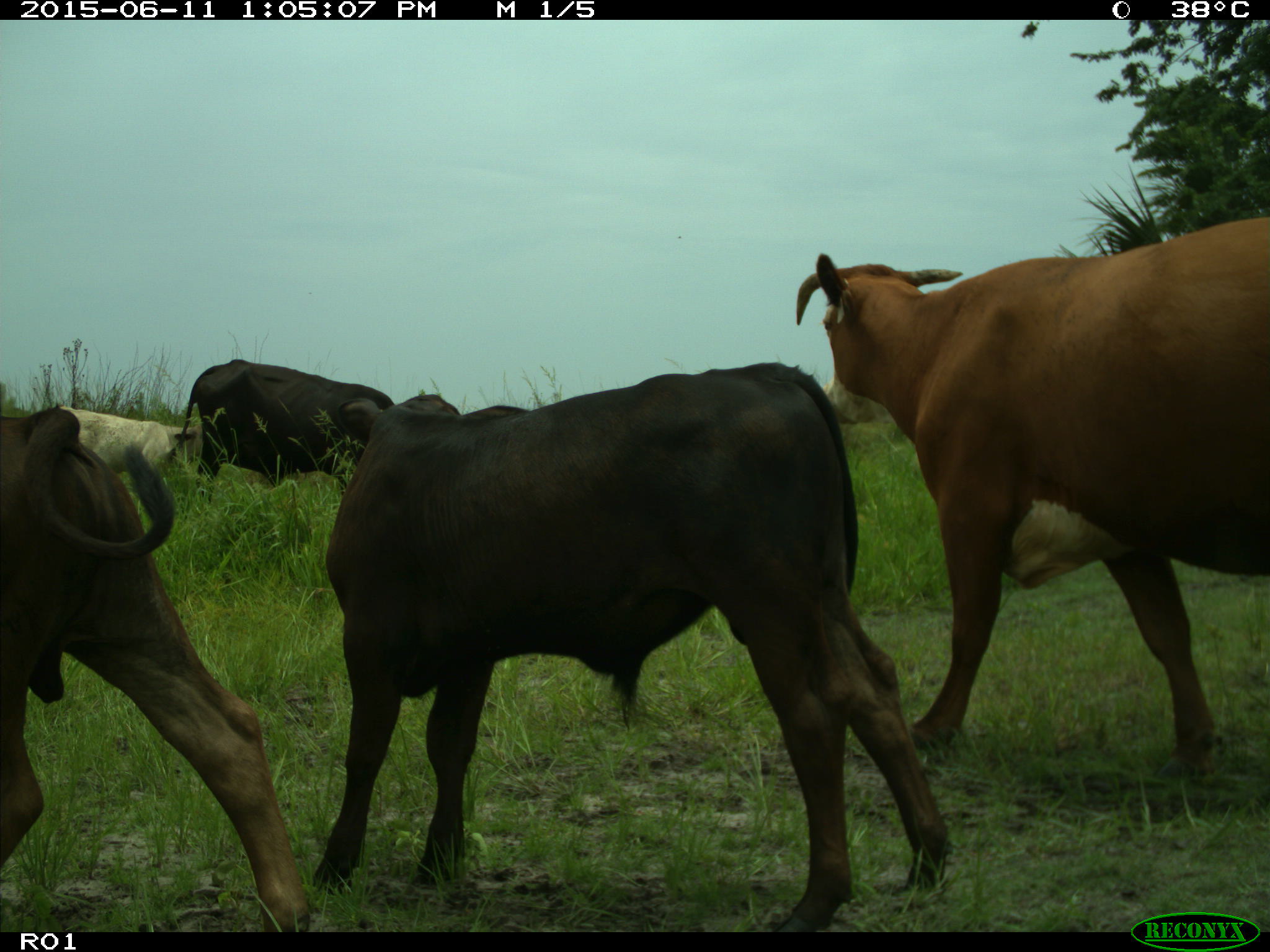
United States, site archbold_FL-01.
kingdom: Animalia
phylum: Chordata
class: Mammalia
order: Artiodactyla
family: Bovidae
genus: Bos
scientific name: Bos taurus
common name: domestic cow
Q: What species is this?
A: Bos taurus (domestic cow).